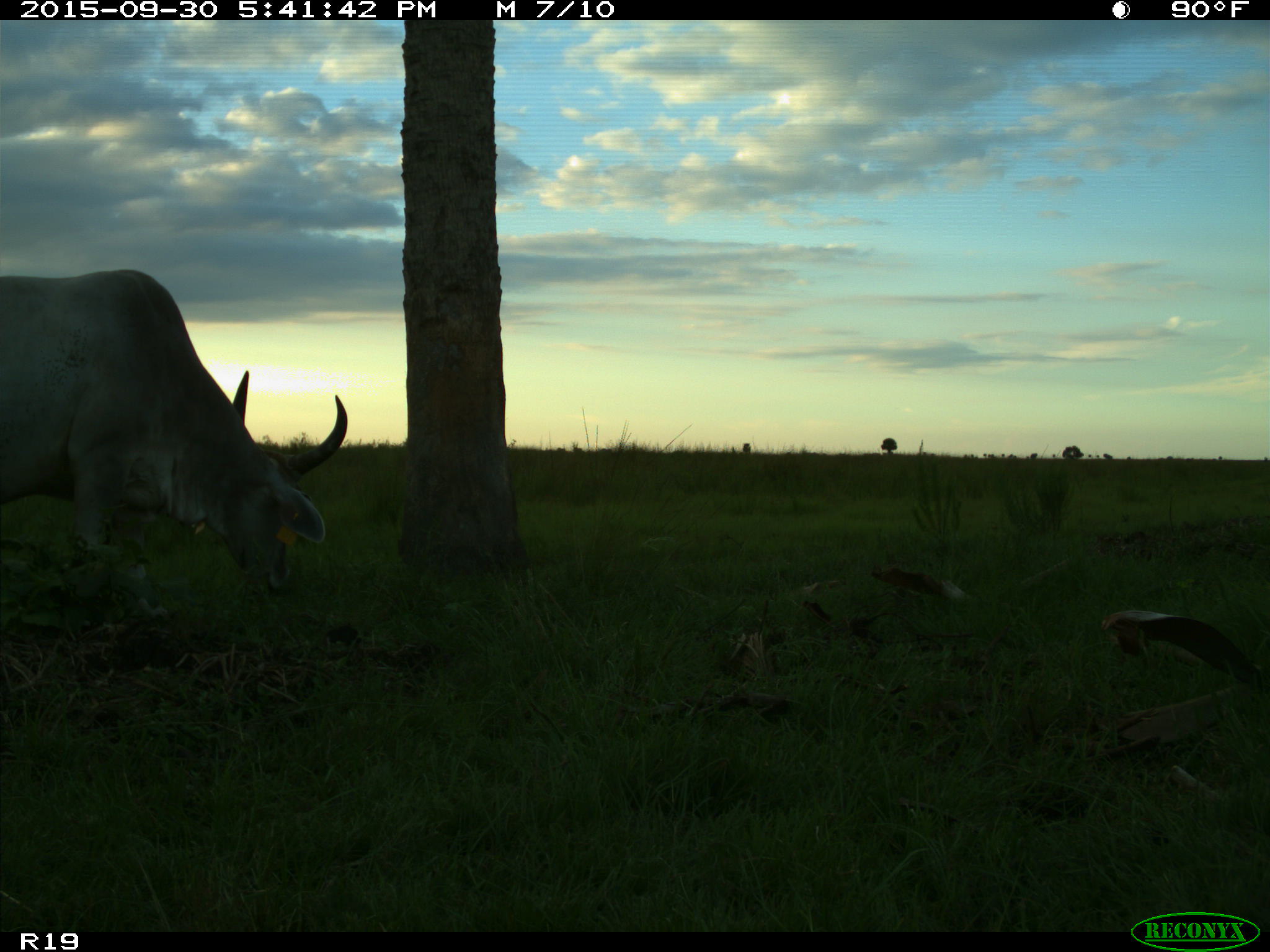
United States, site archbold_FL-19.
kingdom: Animalia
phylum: Chordata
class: Mammalia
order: Artiodactyla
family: Bovidae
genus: Bos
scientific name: Bos taurus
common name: domestic cow